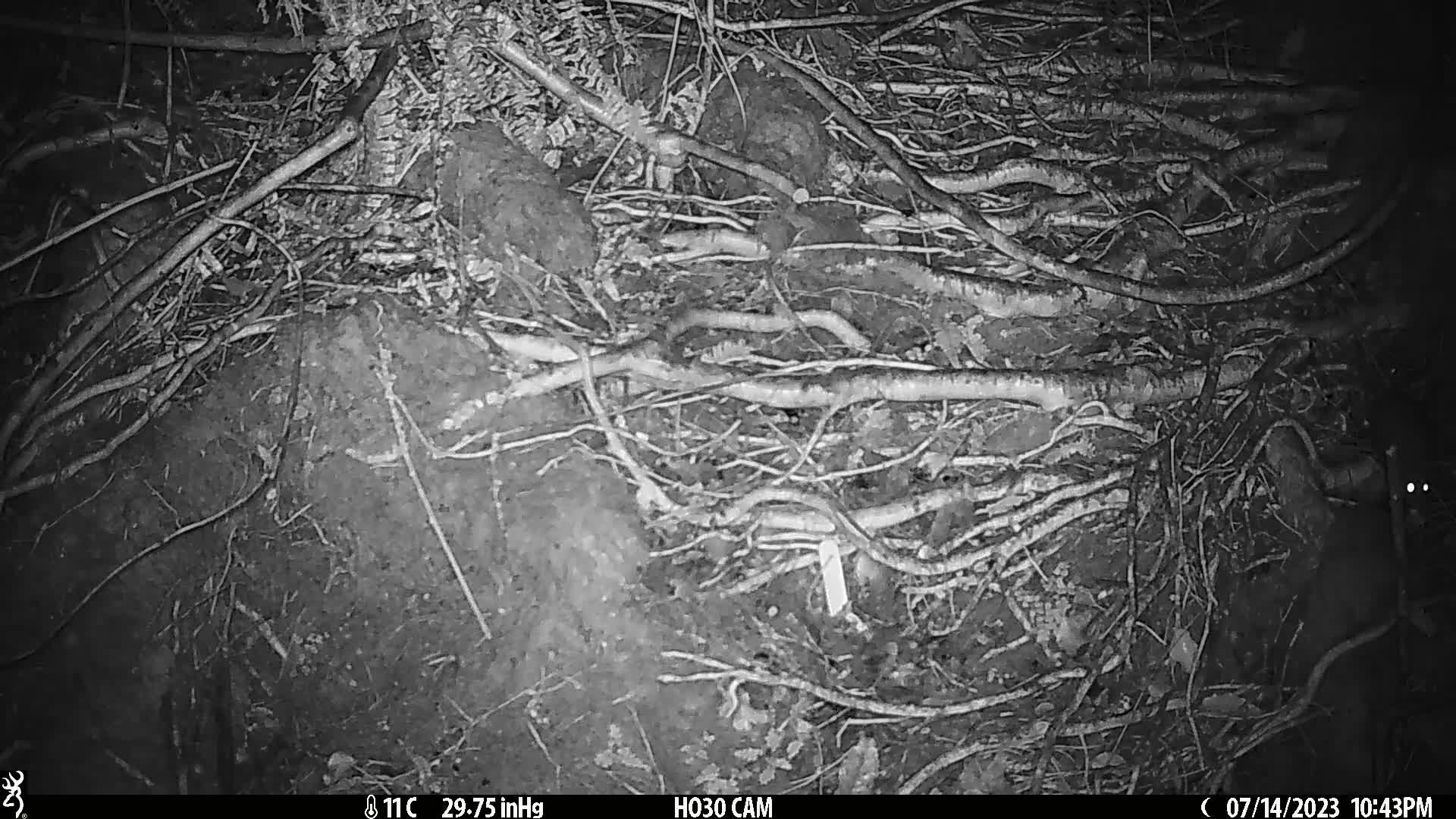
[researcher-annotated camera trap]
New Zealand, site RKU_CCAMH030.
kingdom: Animalia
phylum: Chordata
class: Mammalia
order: Rodentia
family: Muridae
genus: Rattus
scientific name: Rattus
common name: rat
Rat (Rattus).